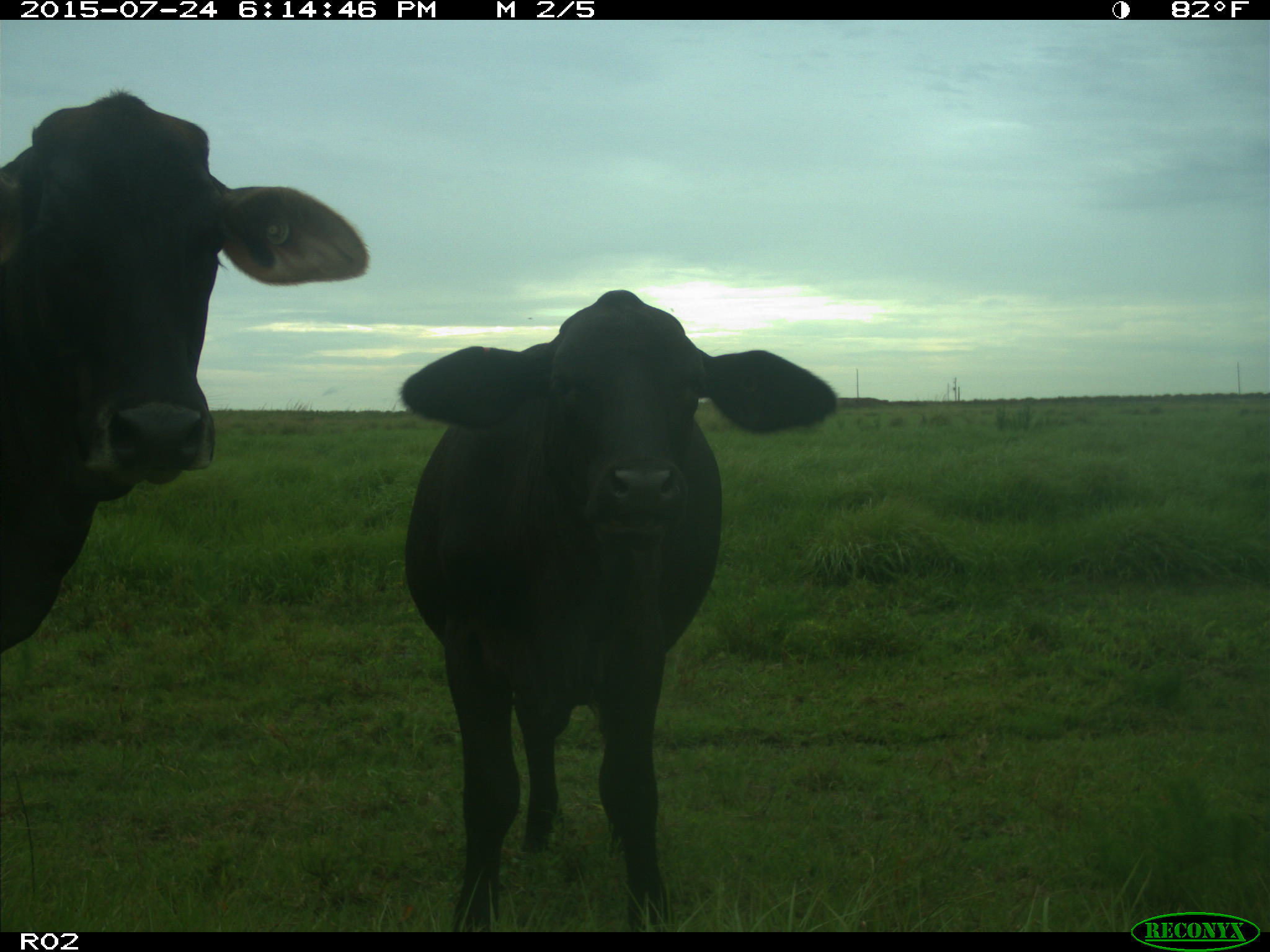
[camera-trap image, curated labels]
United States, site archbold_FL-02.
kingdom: Animalia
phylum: Chordata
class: Mammalia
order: Artiodactyla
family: Bovidae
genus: Bos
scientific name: Bos taurus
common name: domestic cow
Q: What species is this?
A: Bos taurus (domestic cow).